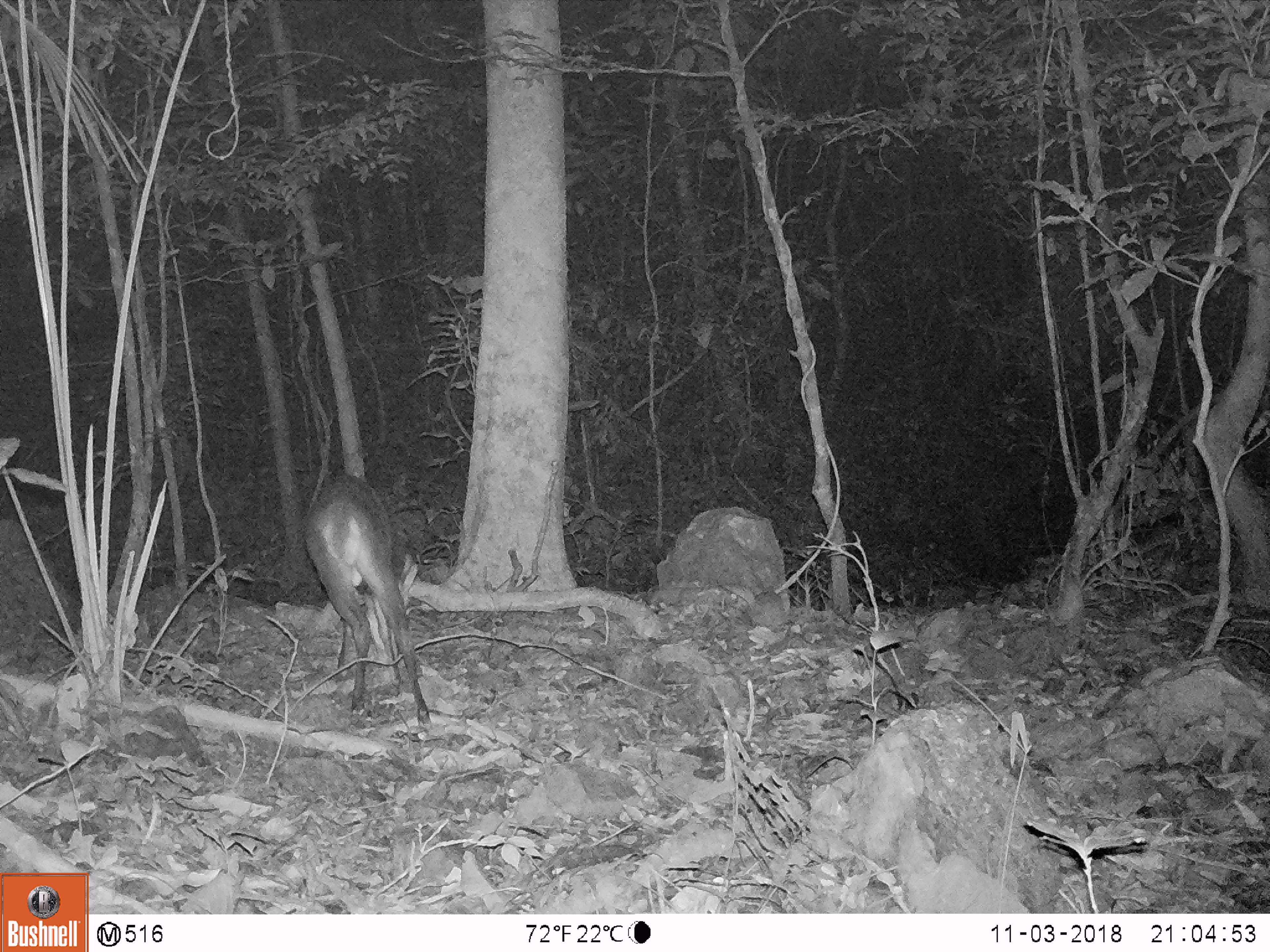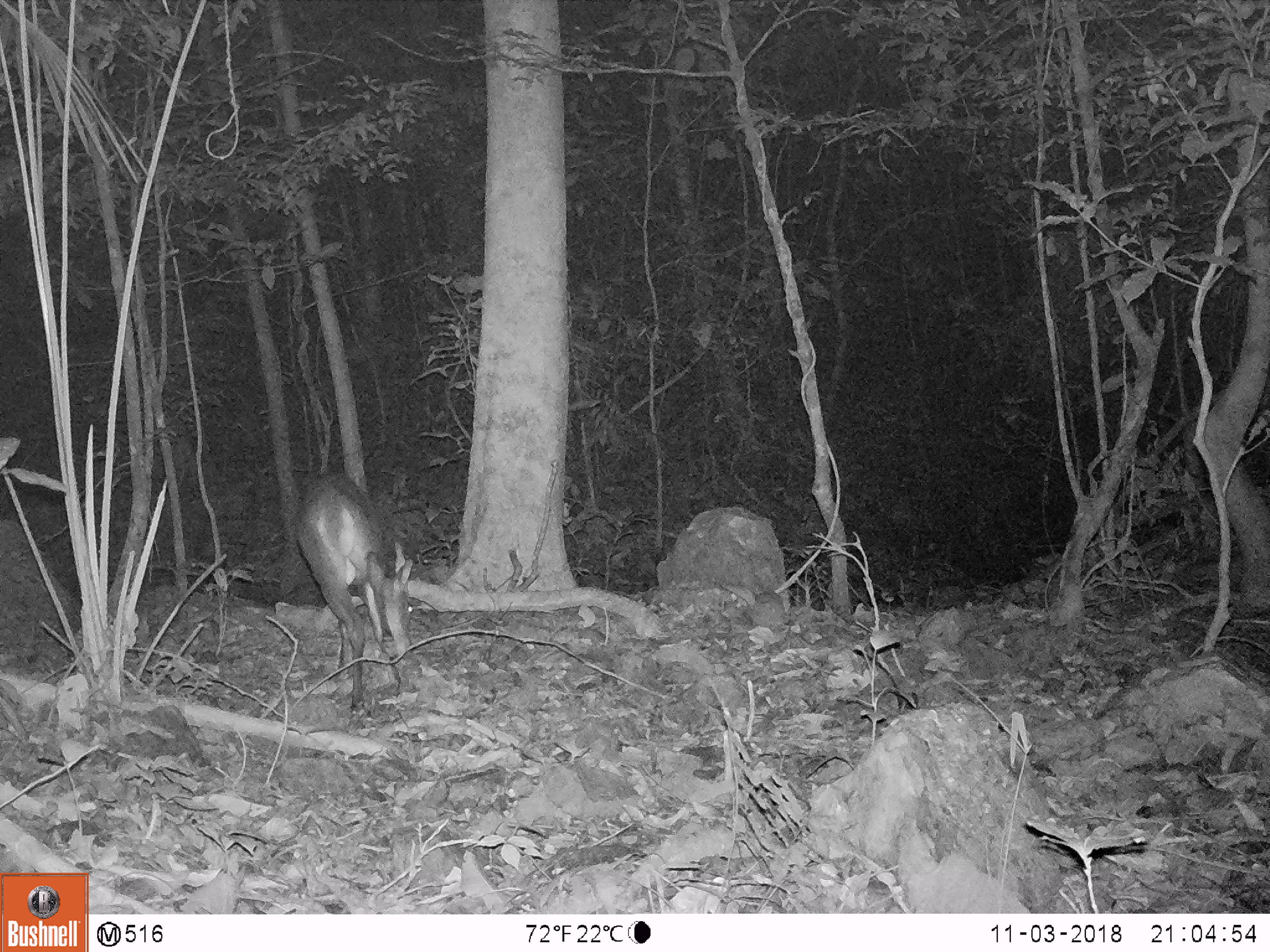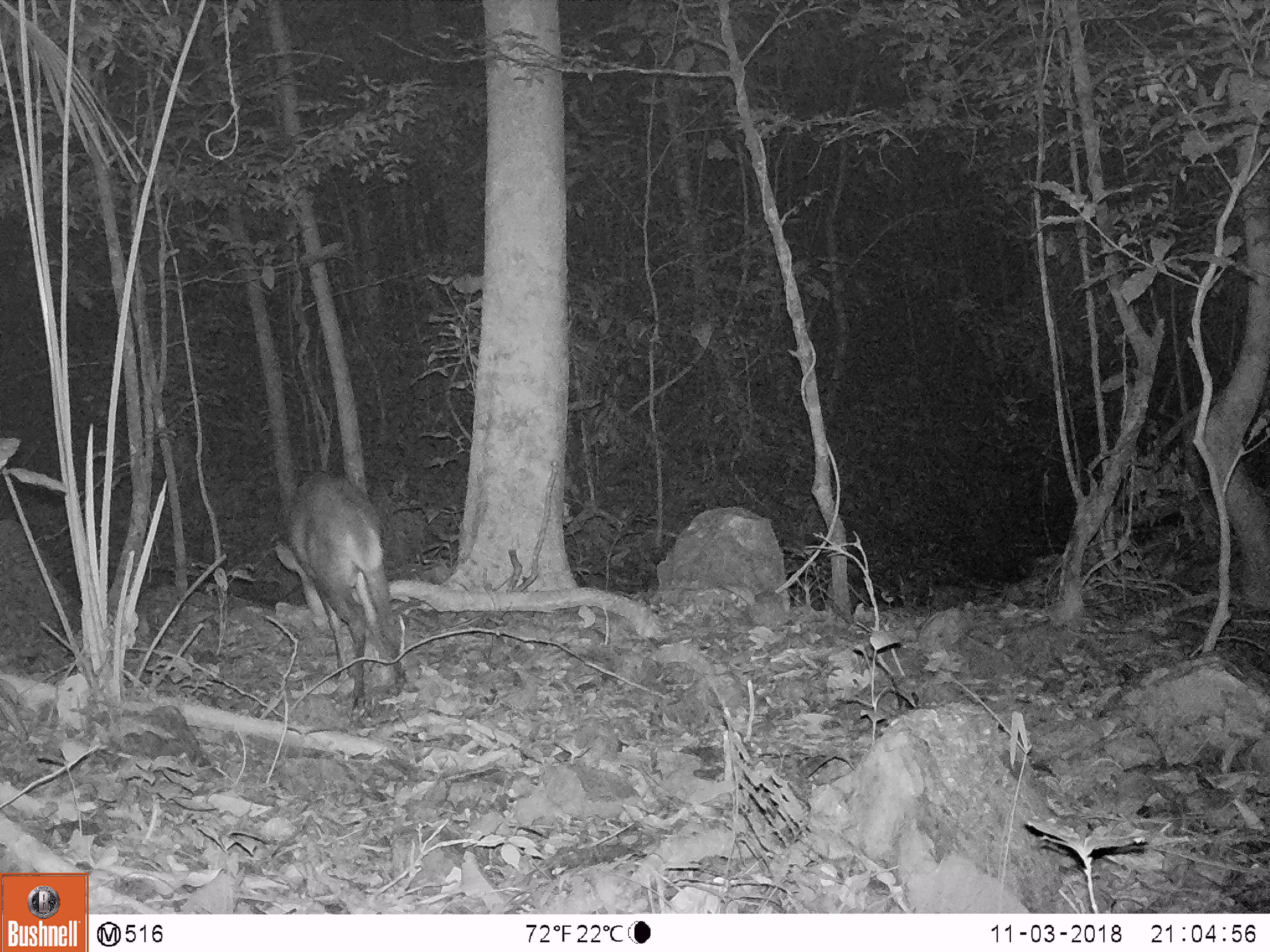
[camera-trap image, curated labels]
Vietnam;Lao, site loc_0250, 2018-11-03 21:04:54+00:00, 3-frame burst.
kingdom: Animalia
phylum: Chordata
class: Mammalia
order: Artiodactyla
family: Cervidae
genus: Muntiacus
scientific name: Muntiacus vuquangensis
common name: large-antlered muntjac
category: large antlered muntjac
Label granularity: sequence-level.